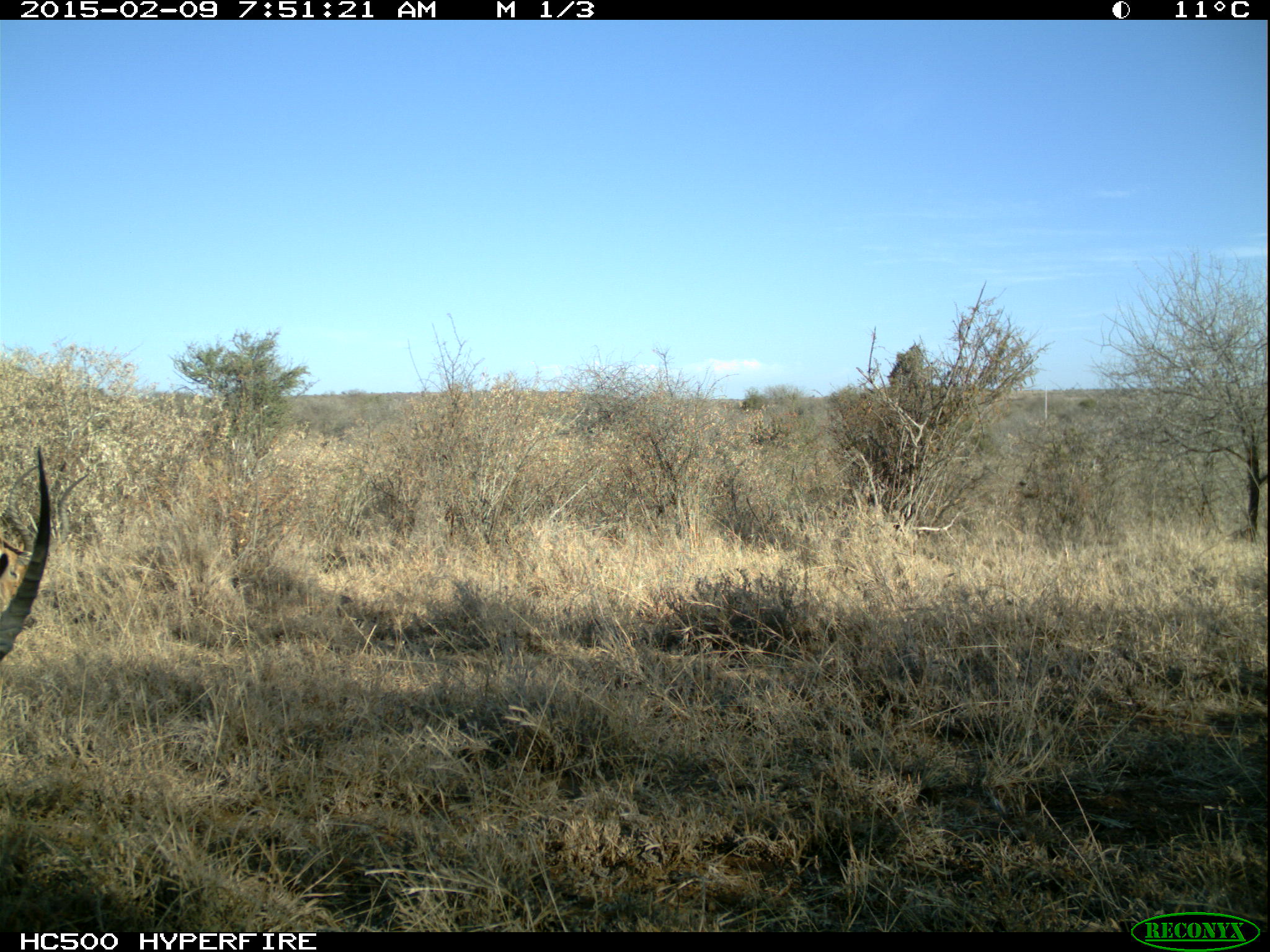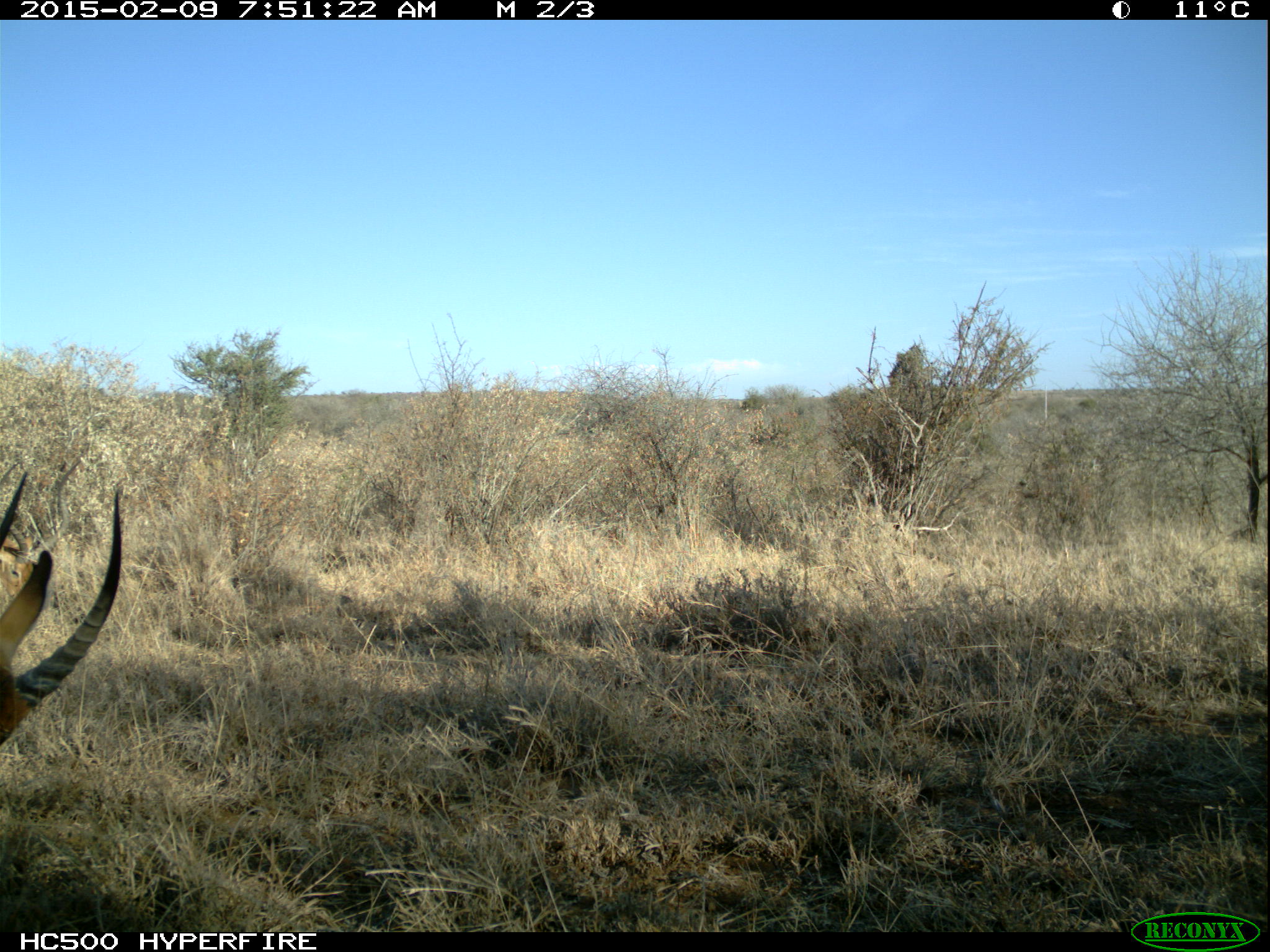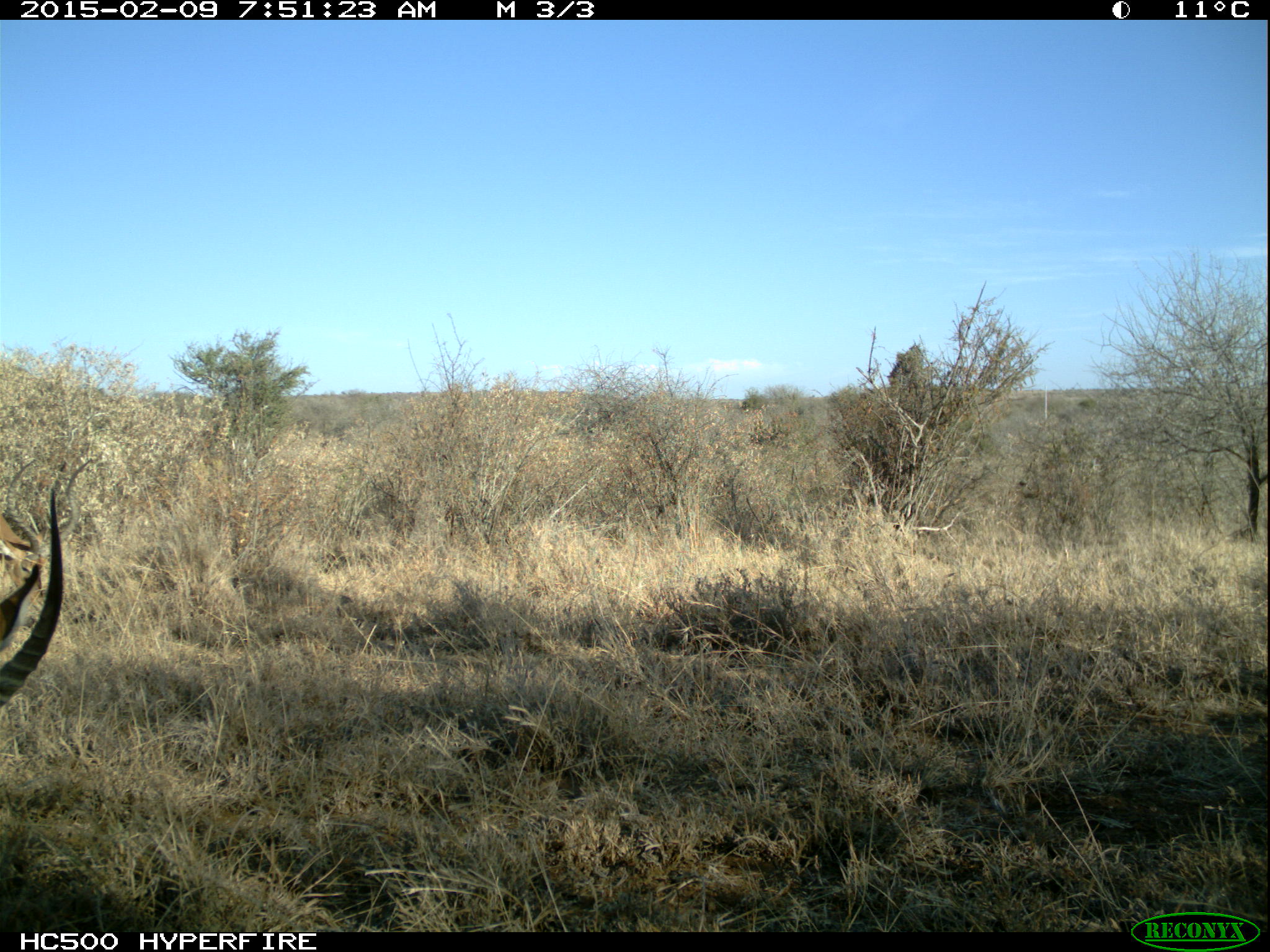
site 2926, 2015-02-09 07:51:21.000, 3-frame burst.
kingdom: Animalia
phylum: Chordata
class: Mammalia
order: Artiodactyla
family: Bovidae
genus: Aepyceros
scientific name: Aepyceros melampus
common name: impala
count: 2